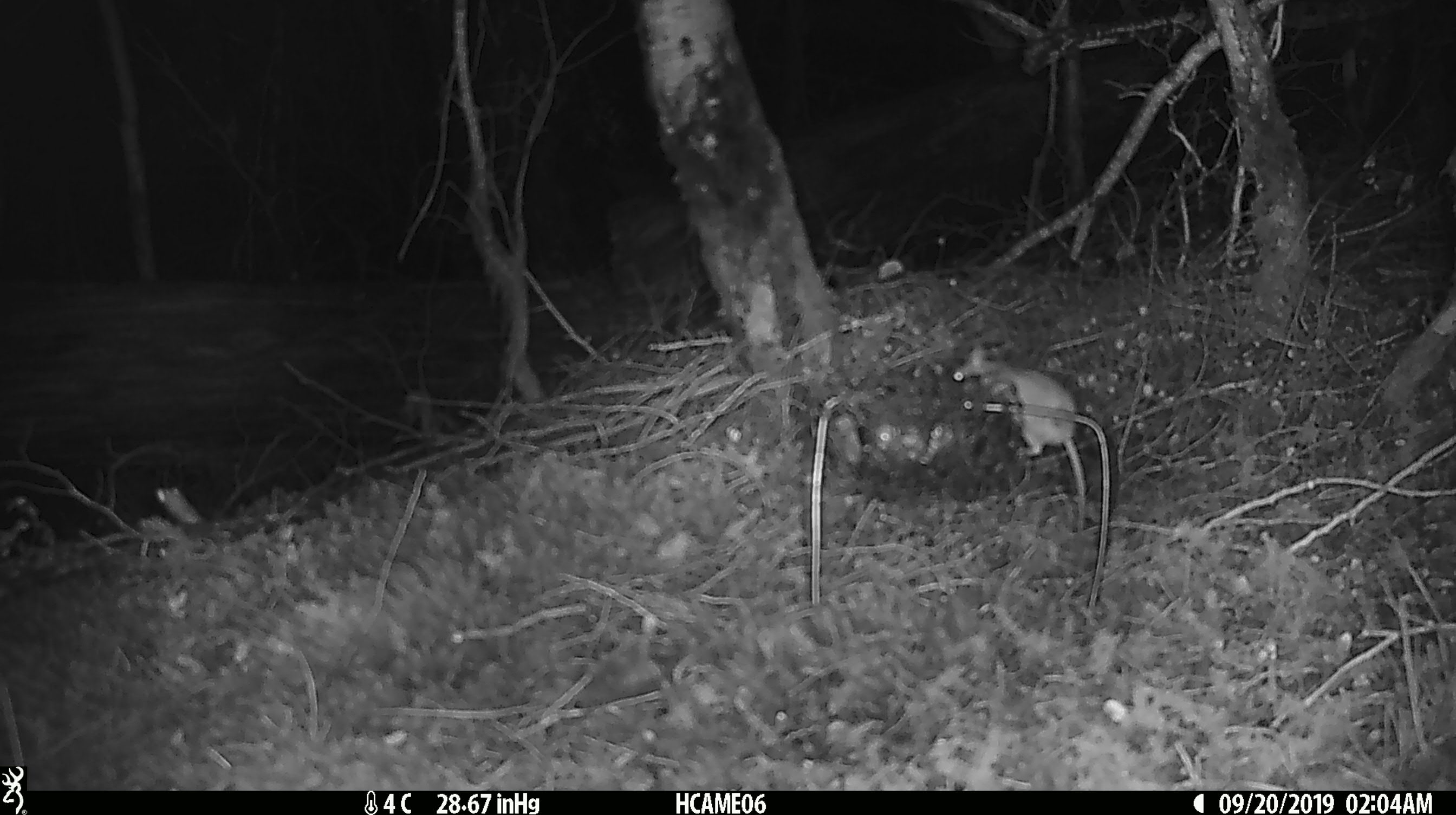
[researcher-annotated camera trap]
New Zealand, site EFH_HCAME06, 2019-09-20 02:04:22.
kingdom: Animalia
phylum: Chordata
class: Mammalia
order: Rodentia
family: Muridae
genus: Mus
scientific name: Mus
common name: mouse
Mouse (Mus).